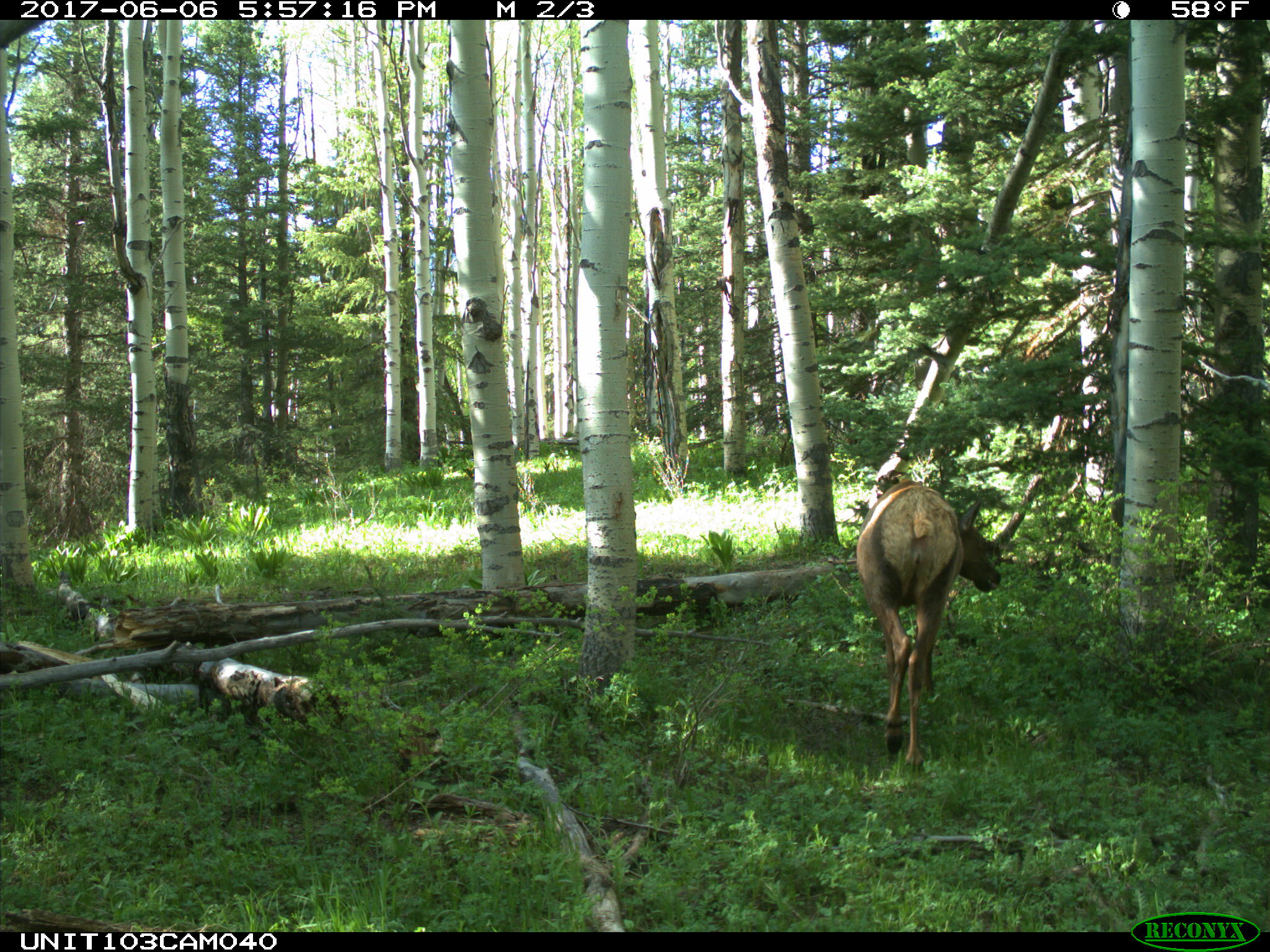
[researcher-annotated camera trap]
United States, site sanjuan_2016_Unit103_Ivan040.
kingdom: Animalia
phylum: Chordata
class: Mammalia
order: Artiodactyla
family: Cervidae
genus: Cervus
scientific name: Cervus elaphus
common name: red deer